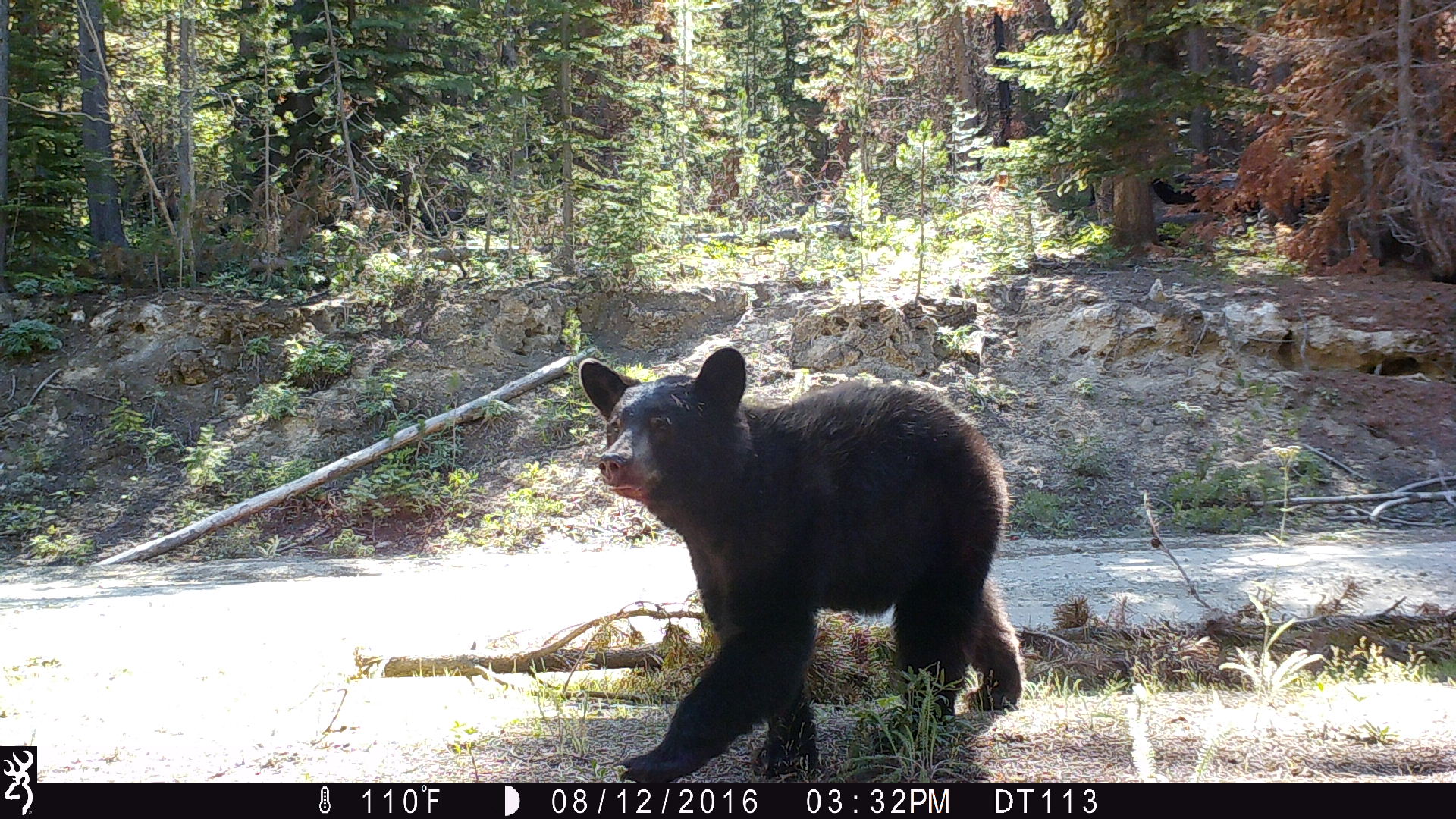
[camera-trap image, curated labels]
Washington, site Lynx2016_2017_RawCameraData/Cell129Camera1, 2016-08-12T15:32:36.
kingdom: Animalia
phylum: Chordata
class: Mammalia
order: Carnivora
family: Ursidae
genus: Ursus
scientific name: Ursus americanus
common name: american black bear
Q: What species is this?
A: Ursus americanus (american black bear).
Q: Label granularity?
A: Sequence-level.